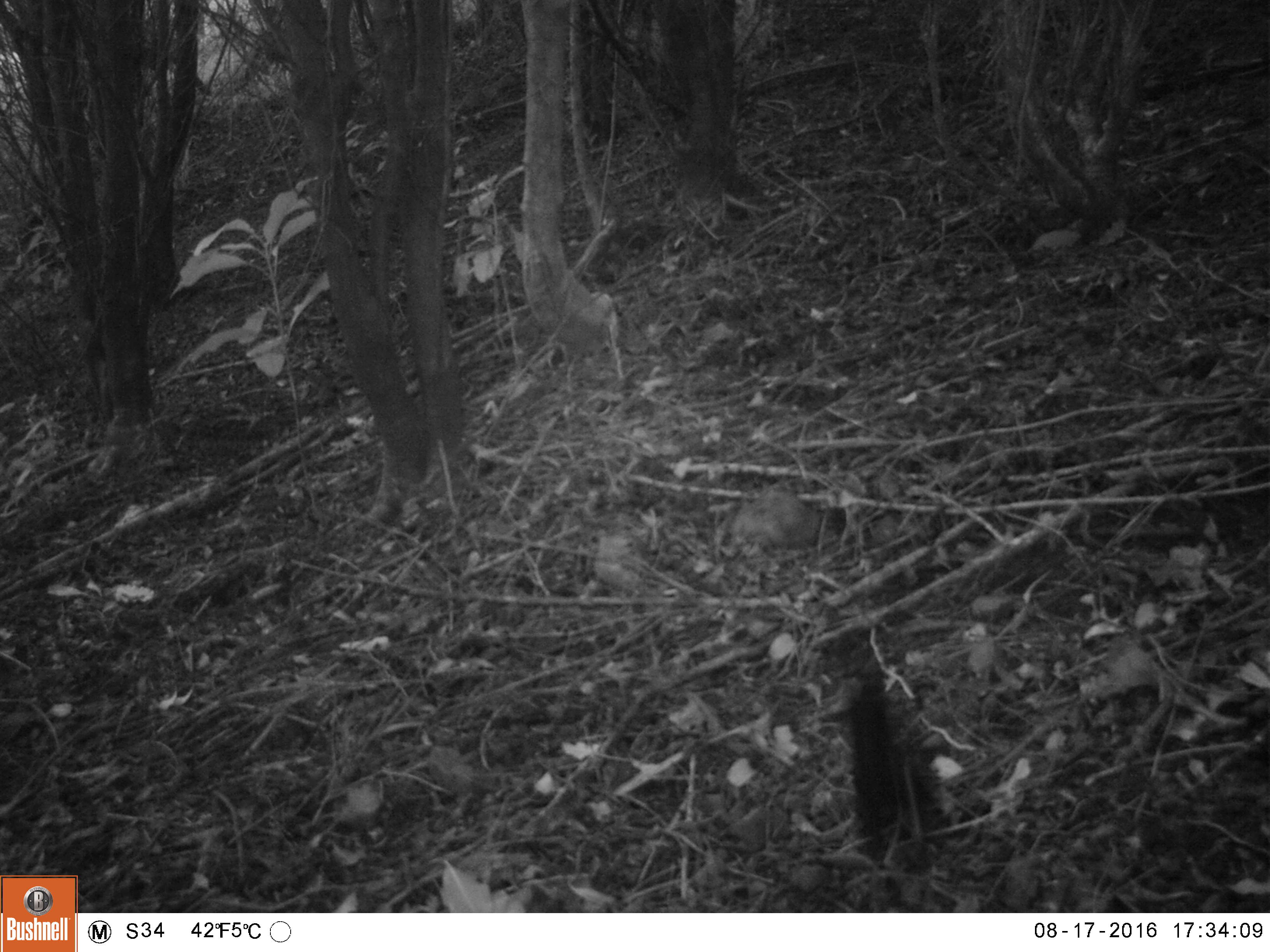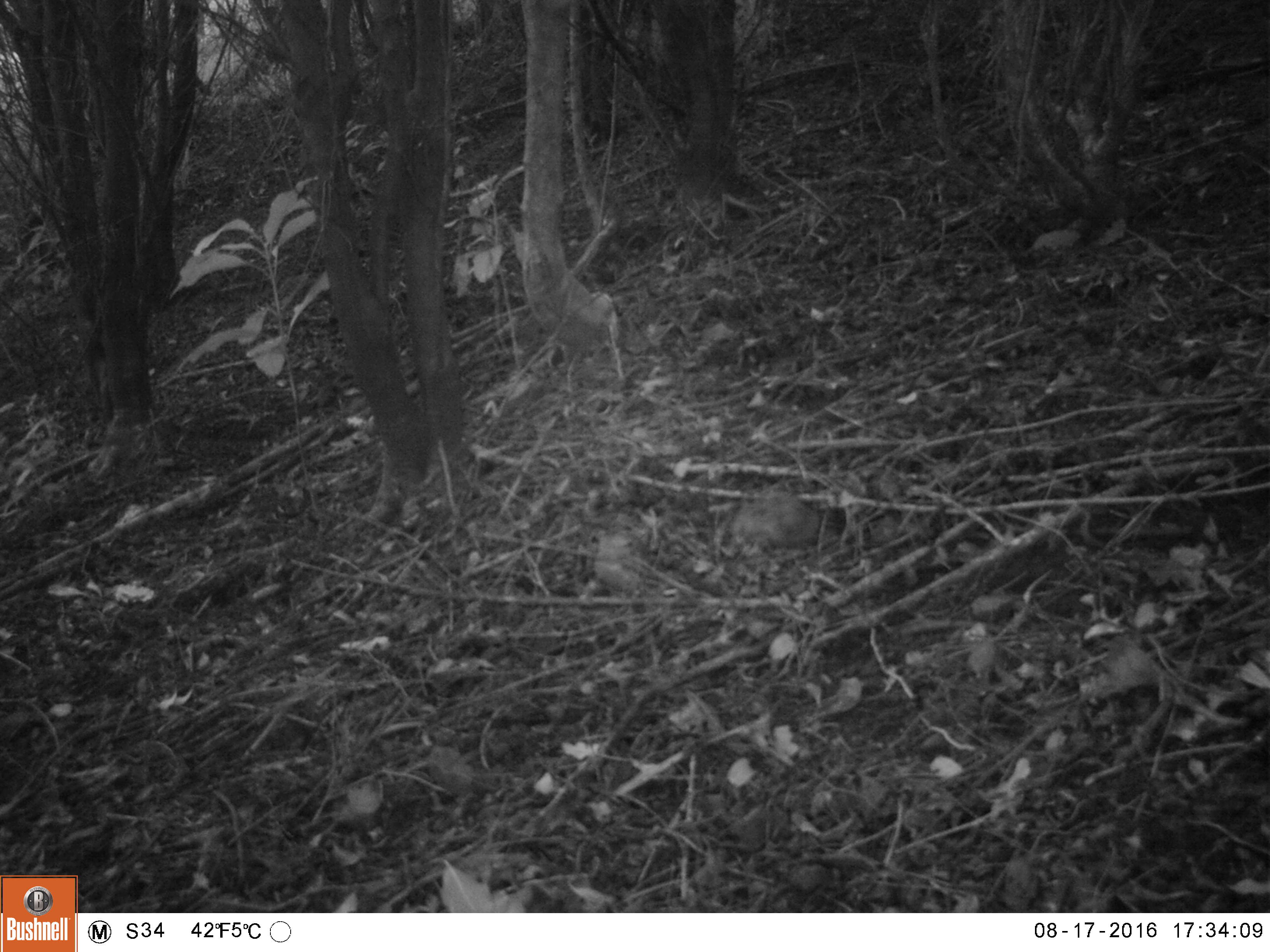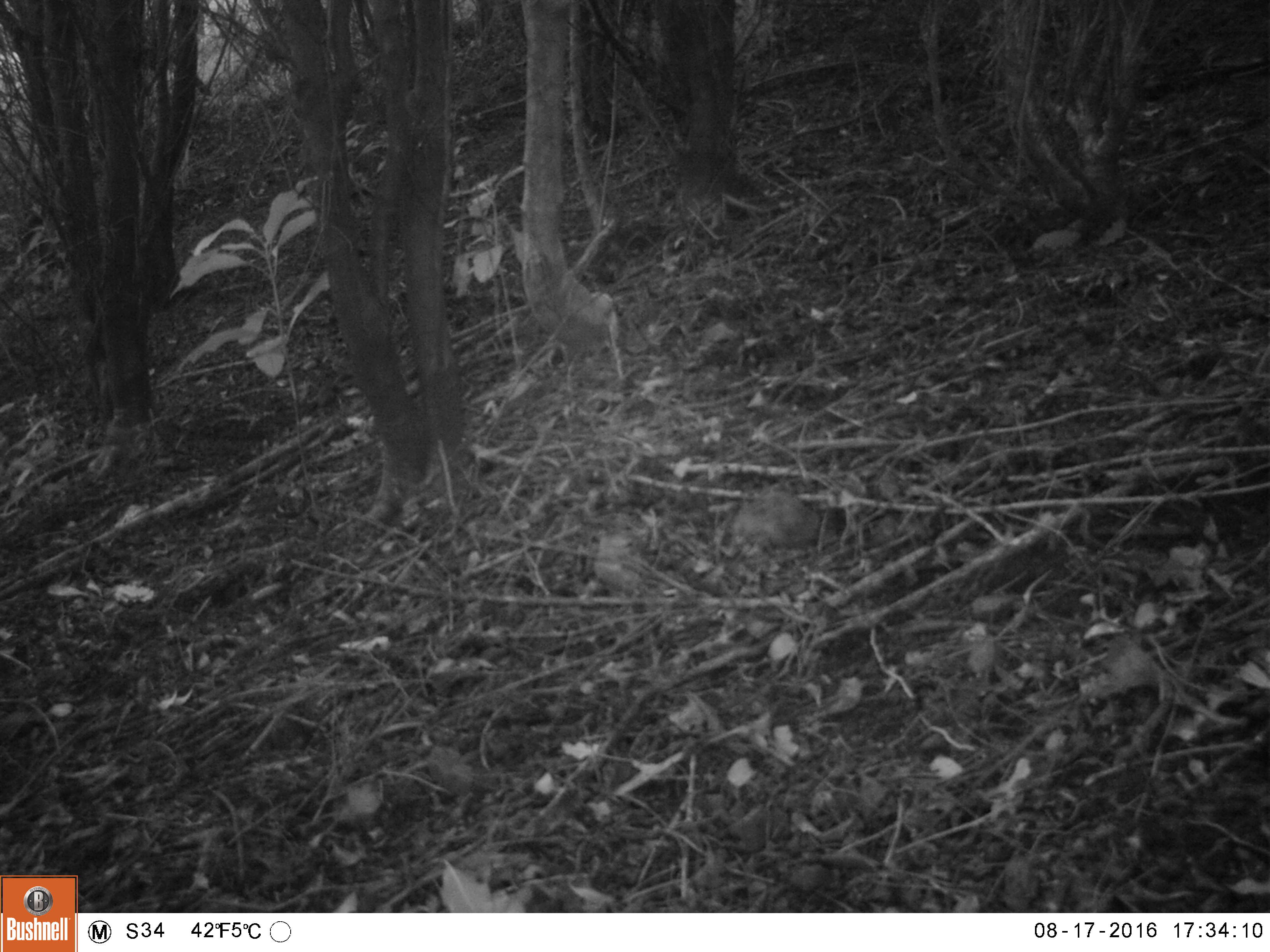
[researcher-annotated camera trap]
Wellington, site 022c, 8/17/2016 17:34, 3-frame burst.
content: unidentified animal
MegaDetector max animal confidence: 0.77